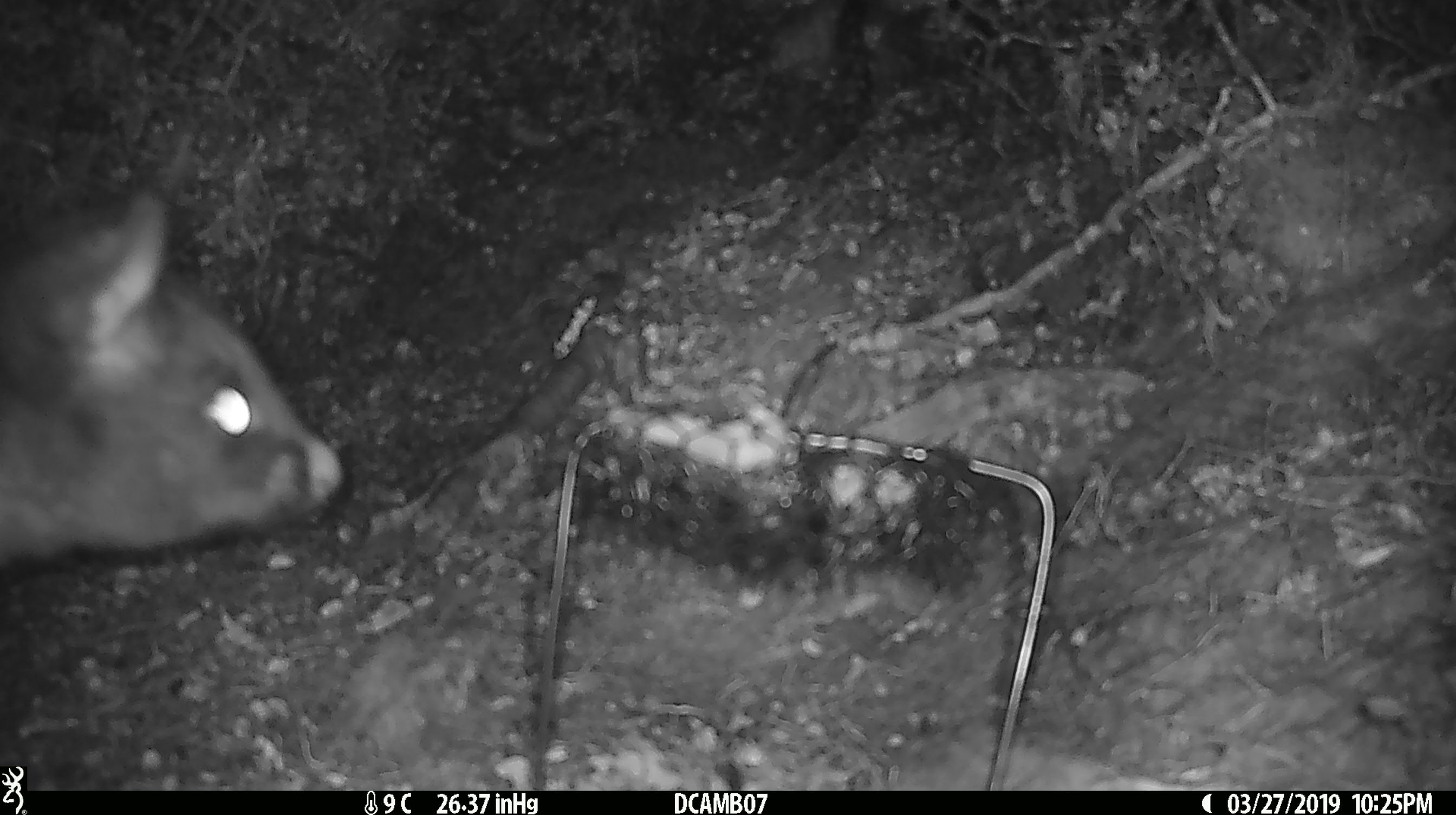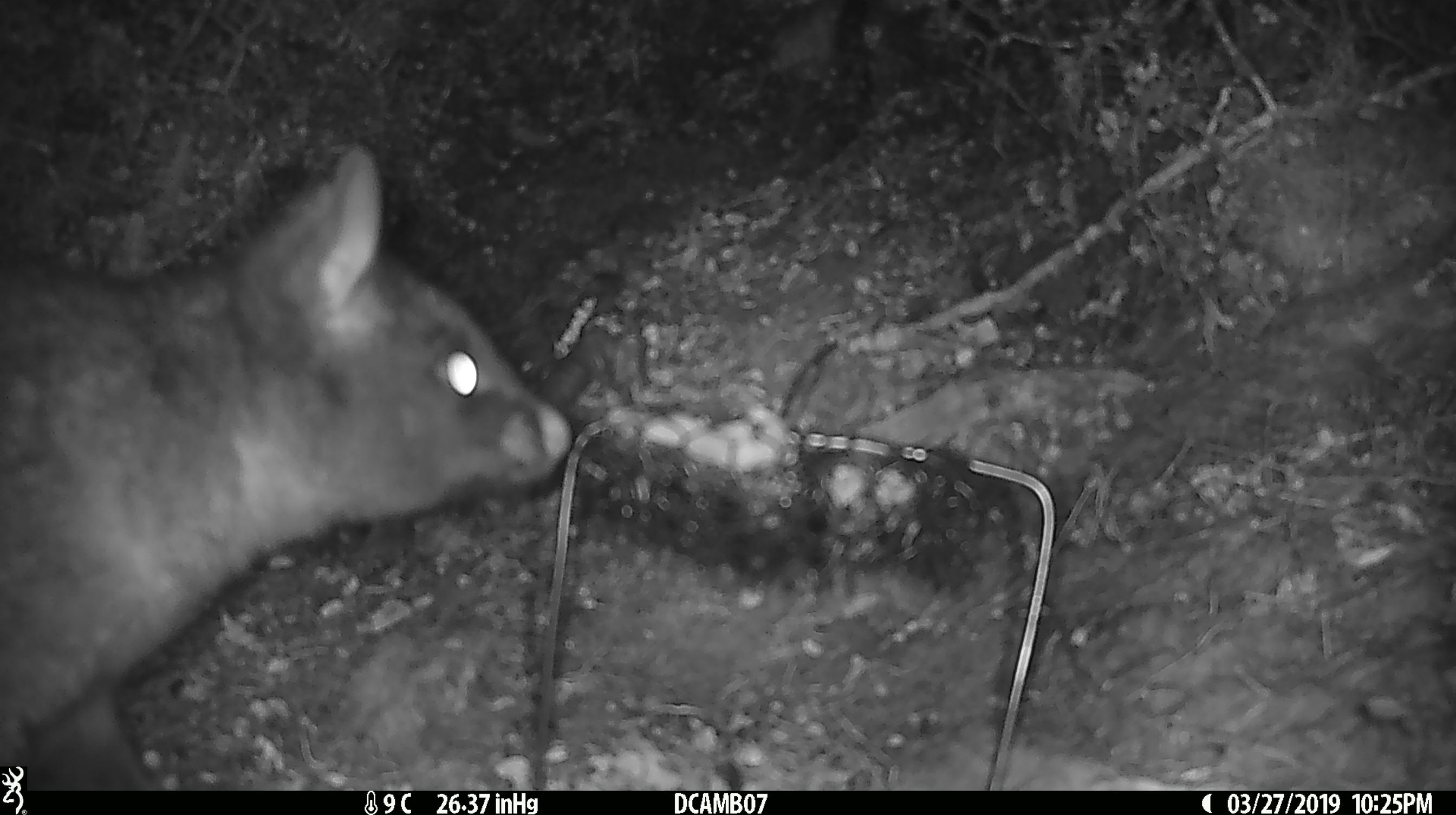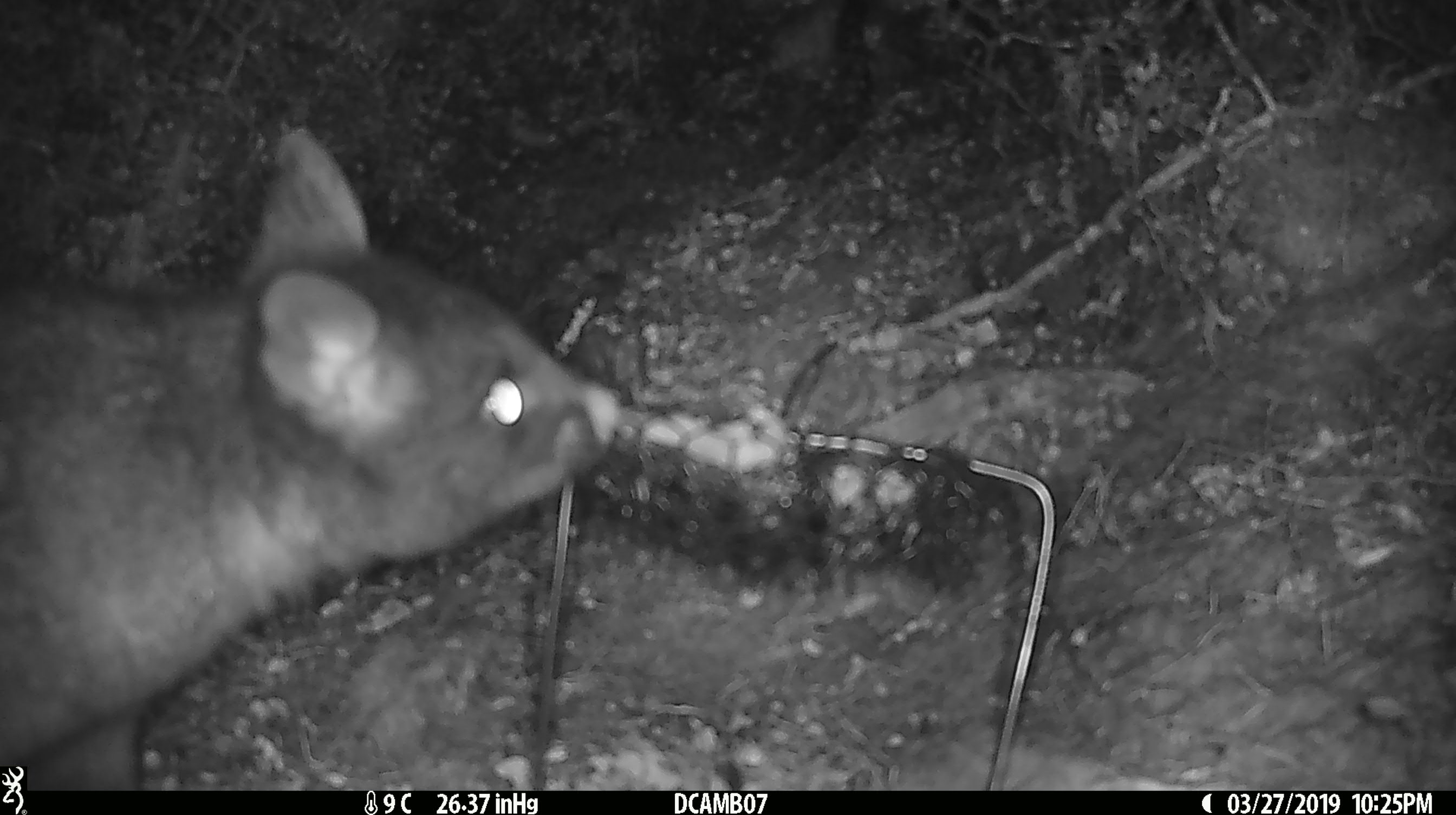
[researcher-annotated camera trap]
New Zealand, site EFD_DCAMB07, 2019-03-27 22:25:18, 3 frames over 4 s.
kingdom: Animalia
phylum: Chordata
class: Mammalia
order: Diprotodontia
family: Phalangeridae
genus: Trichosurus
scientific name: Trichosurus vulpecula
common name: common brushtail possum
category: possum